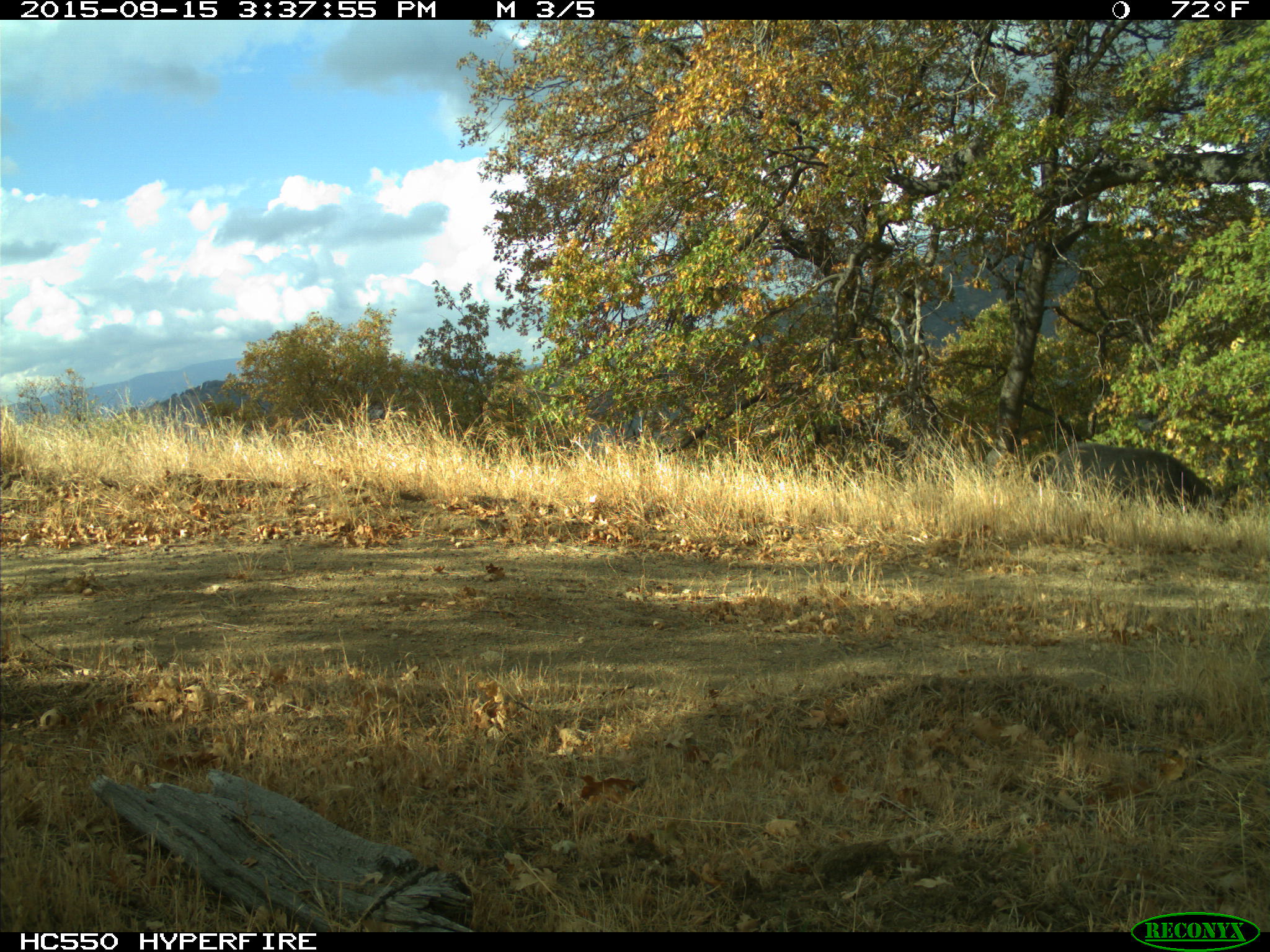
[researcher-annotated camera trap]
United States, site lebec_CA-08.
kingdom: Animalia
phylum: Chordata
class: Mammalia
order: Artiodactyla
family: Suidae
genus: Sus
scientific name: Sus scrofa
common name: wild boar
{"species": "Sus scrofa (wild boar)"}